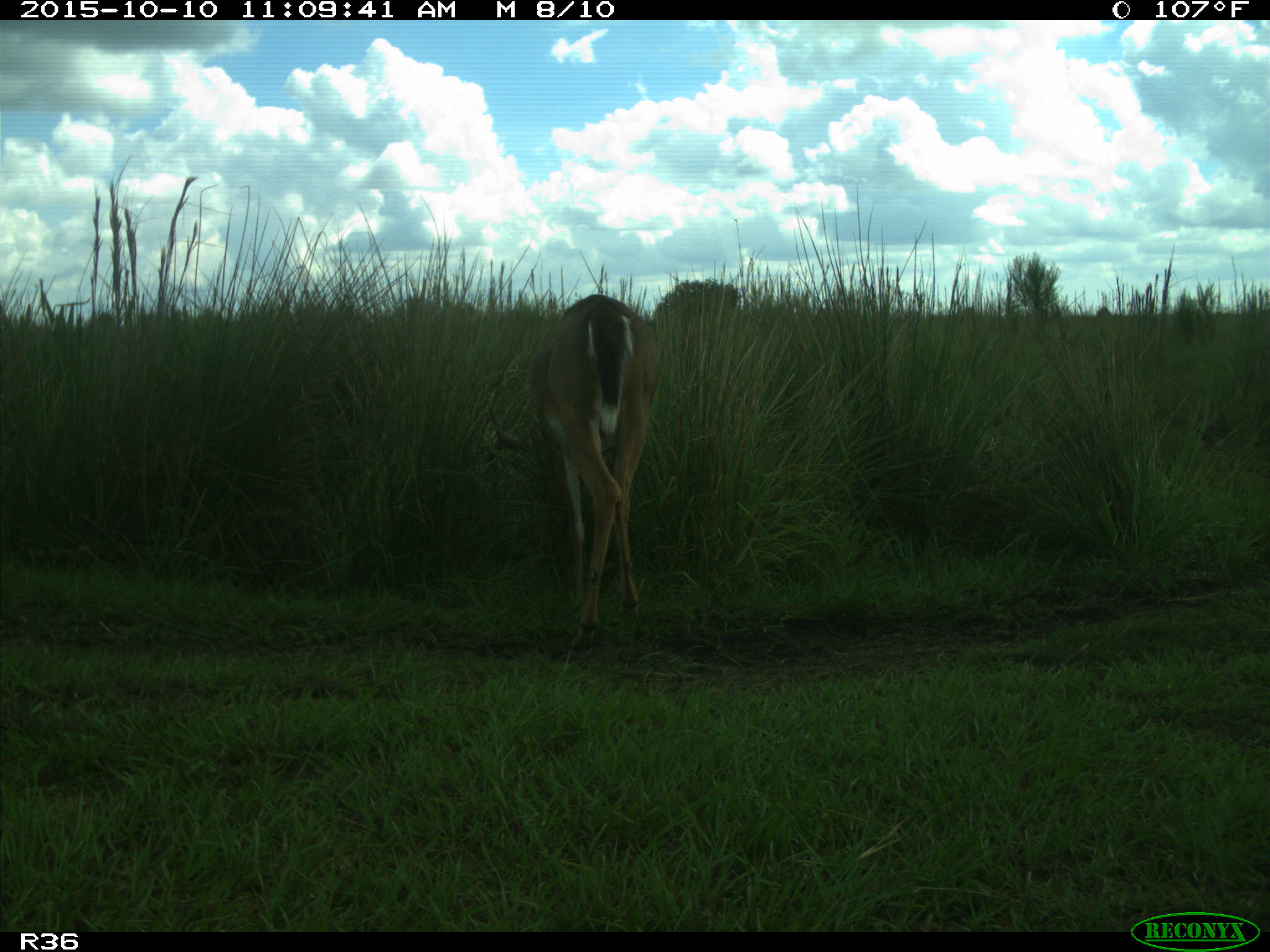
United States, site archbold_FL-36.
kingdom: Animalia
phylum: Chordata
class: Mammalia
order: Artiodactyla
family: Cervidae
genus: Odocoileus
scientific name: Odocoileus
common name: deer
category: unidentified deer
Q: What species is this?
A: Unidentified deer (deer) (Odocoileus).